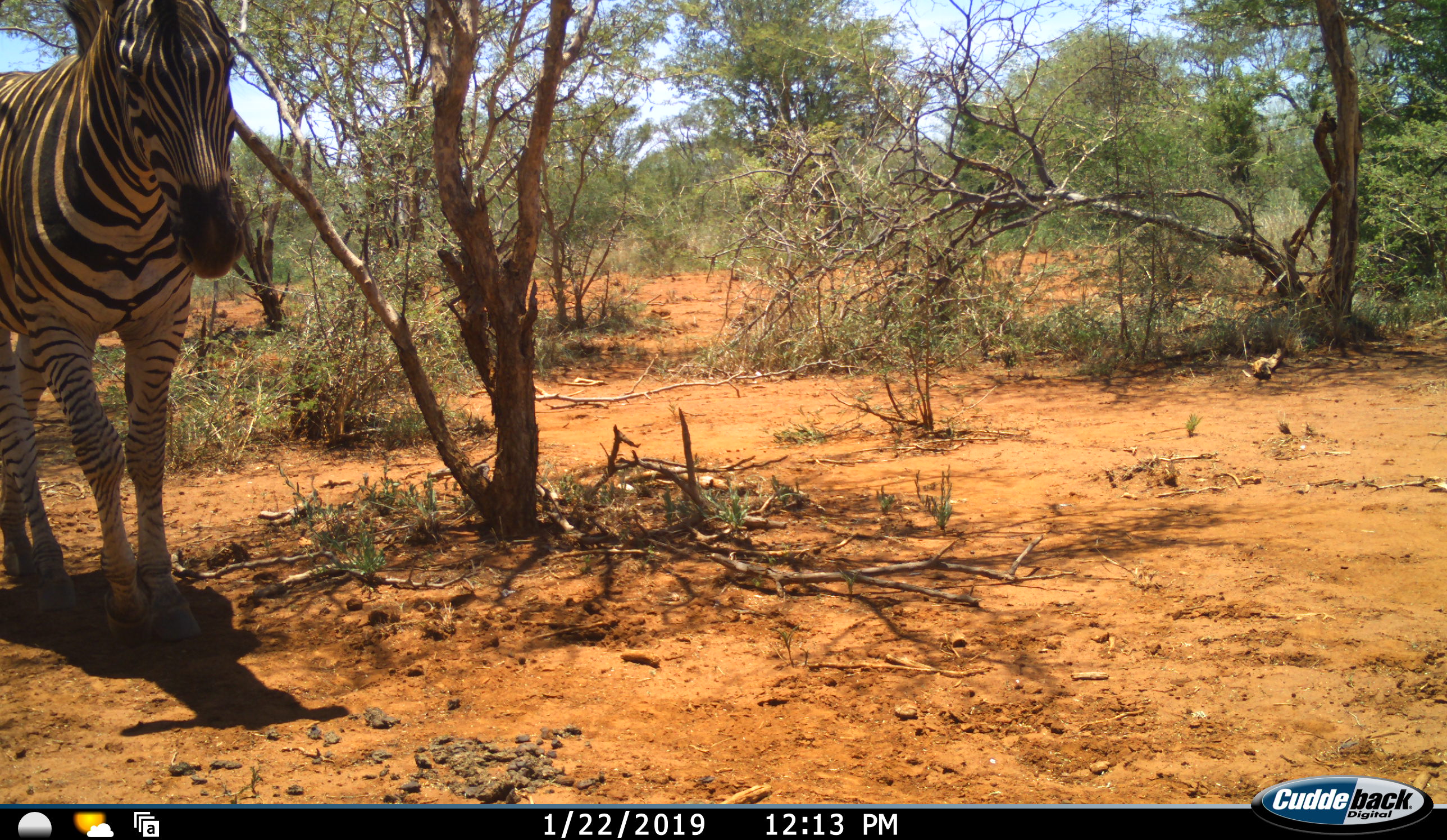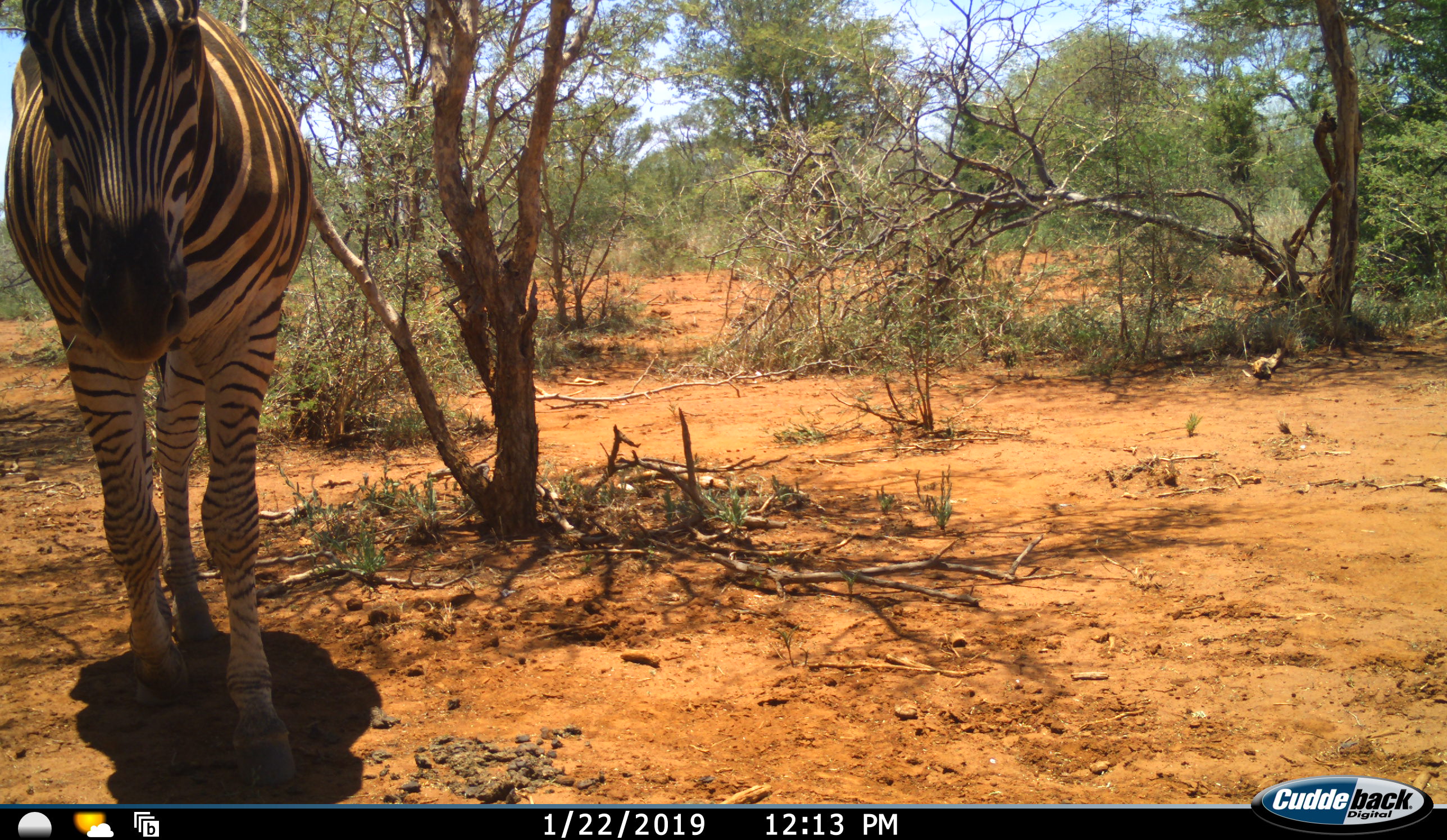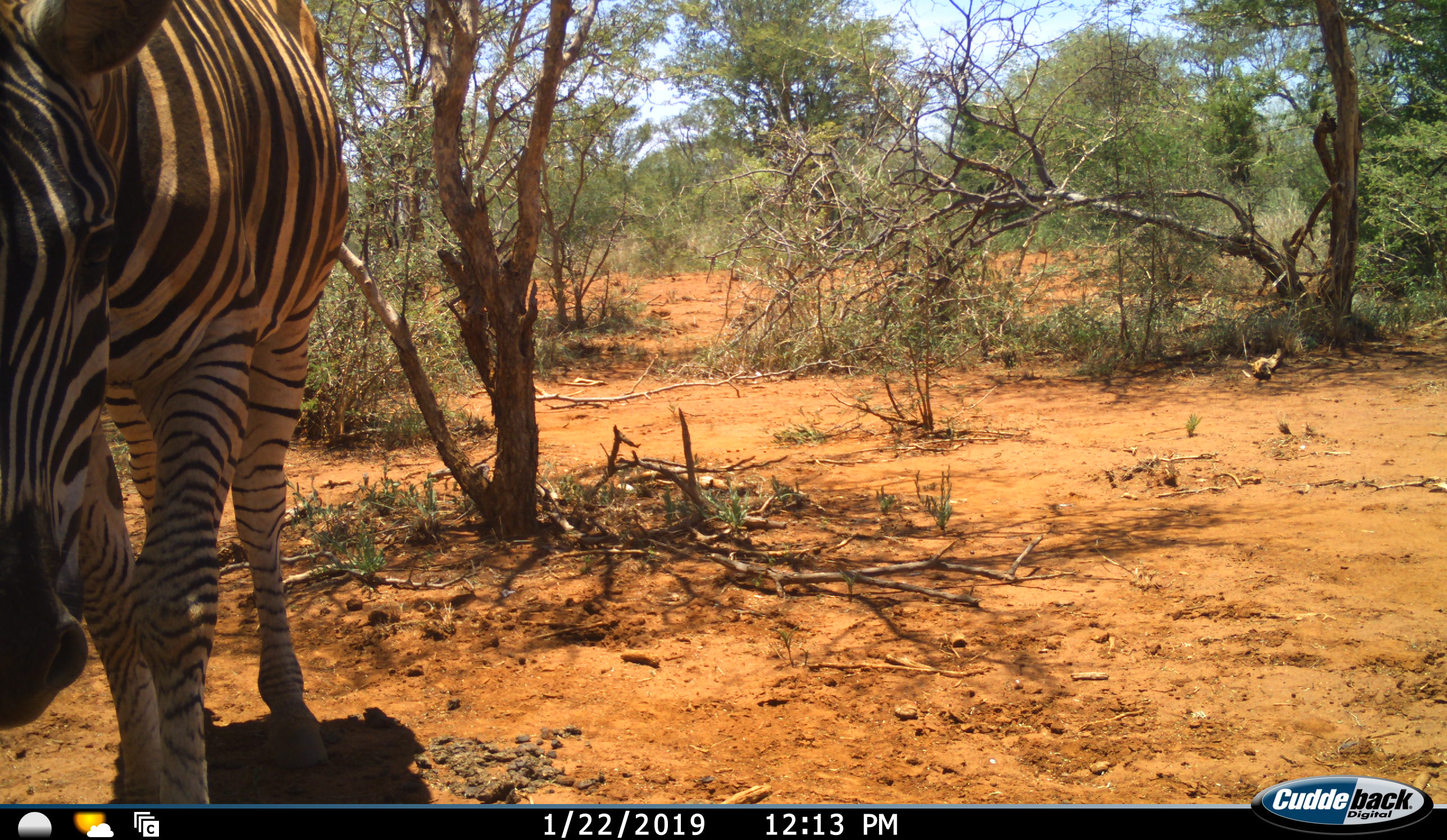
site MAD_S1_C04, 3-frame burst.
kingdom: Animalia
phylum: Chordata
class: Mammalia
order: Perissodactyla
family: Equidae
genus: Equus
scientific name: Equus quagga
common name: plains zebra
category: zebraplains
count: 1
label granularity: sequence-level